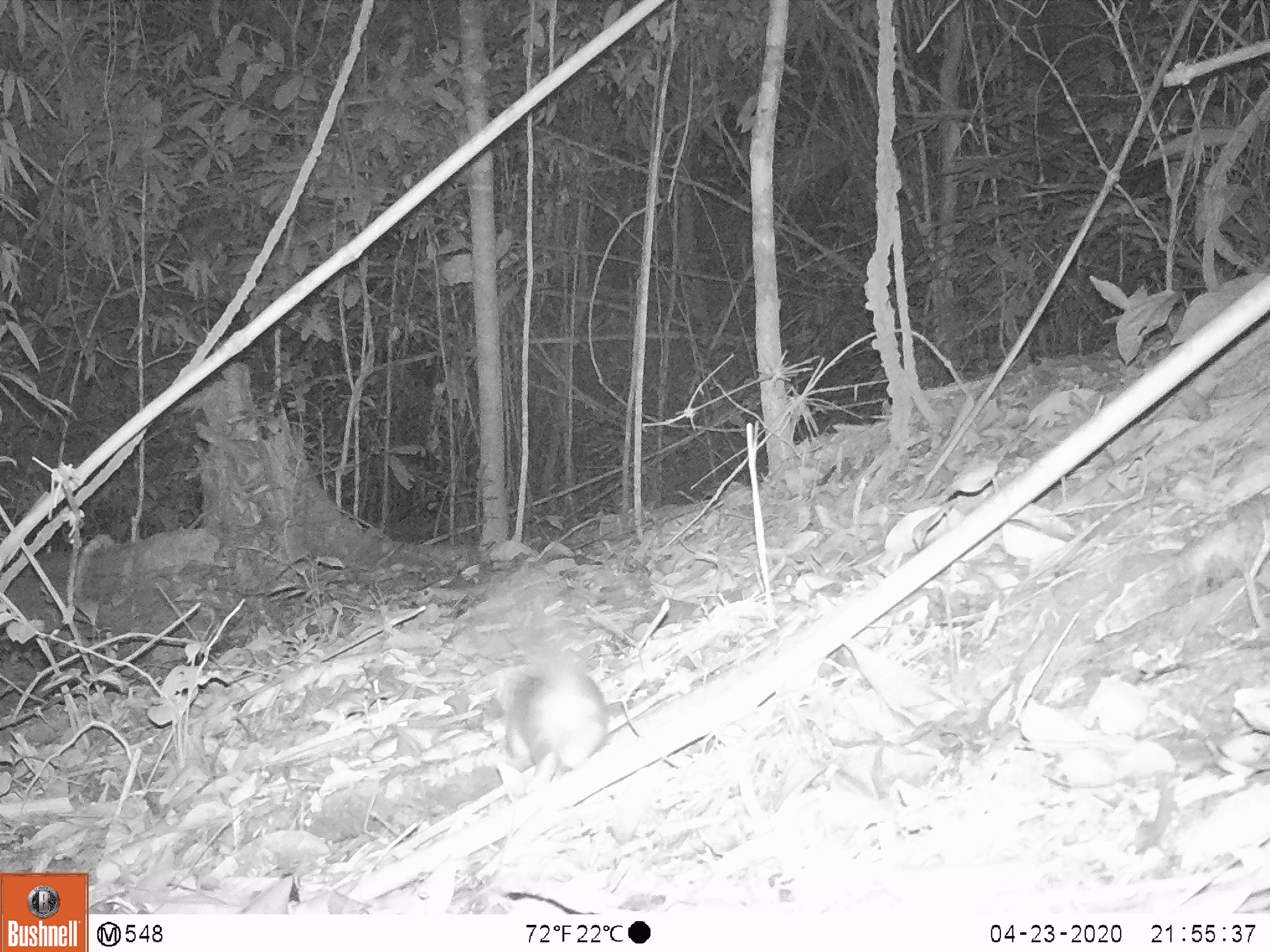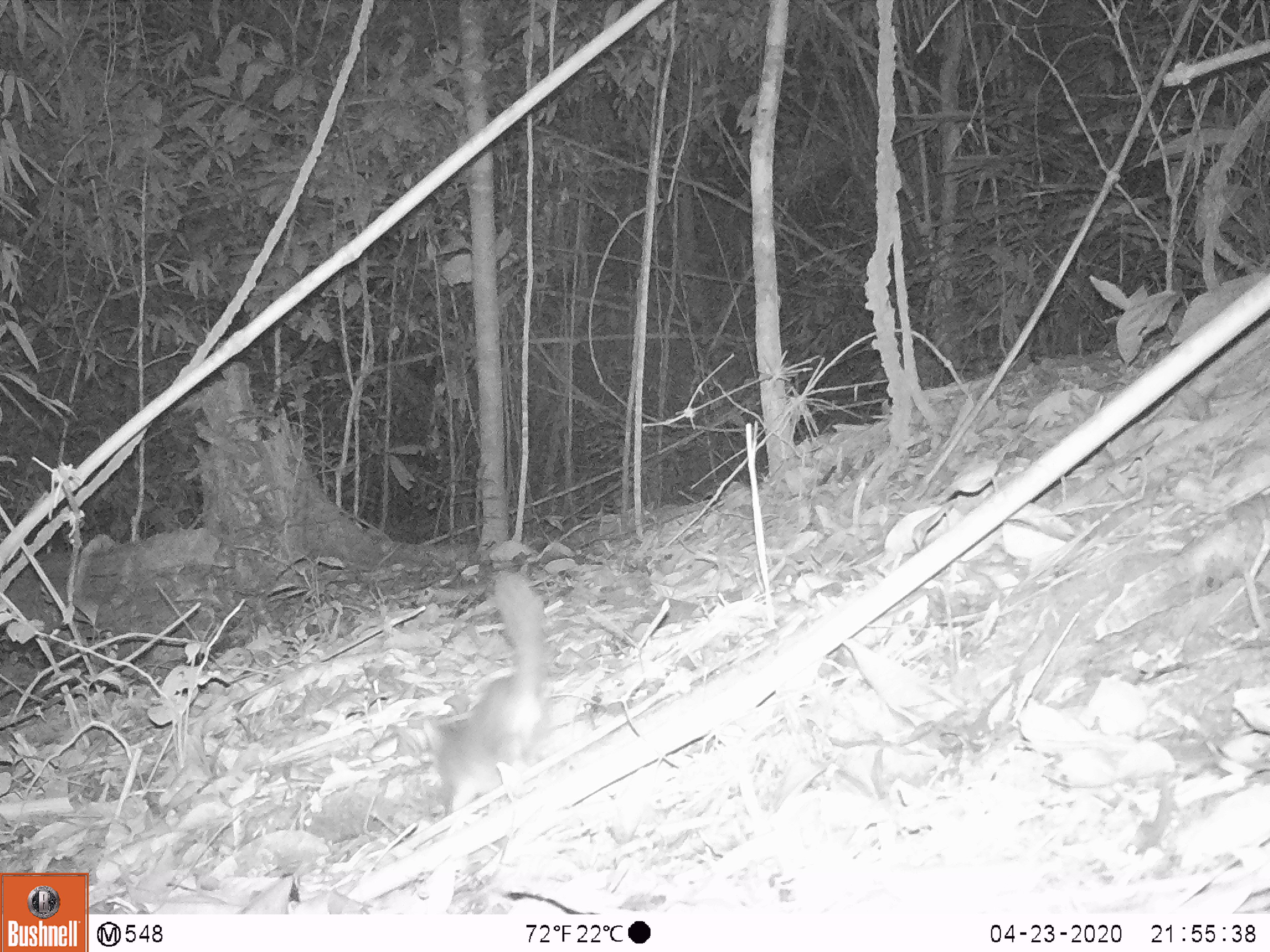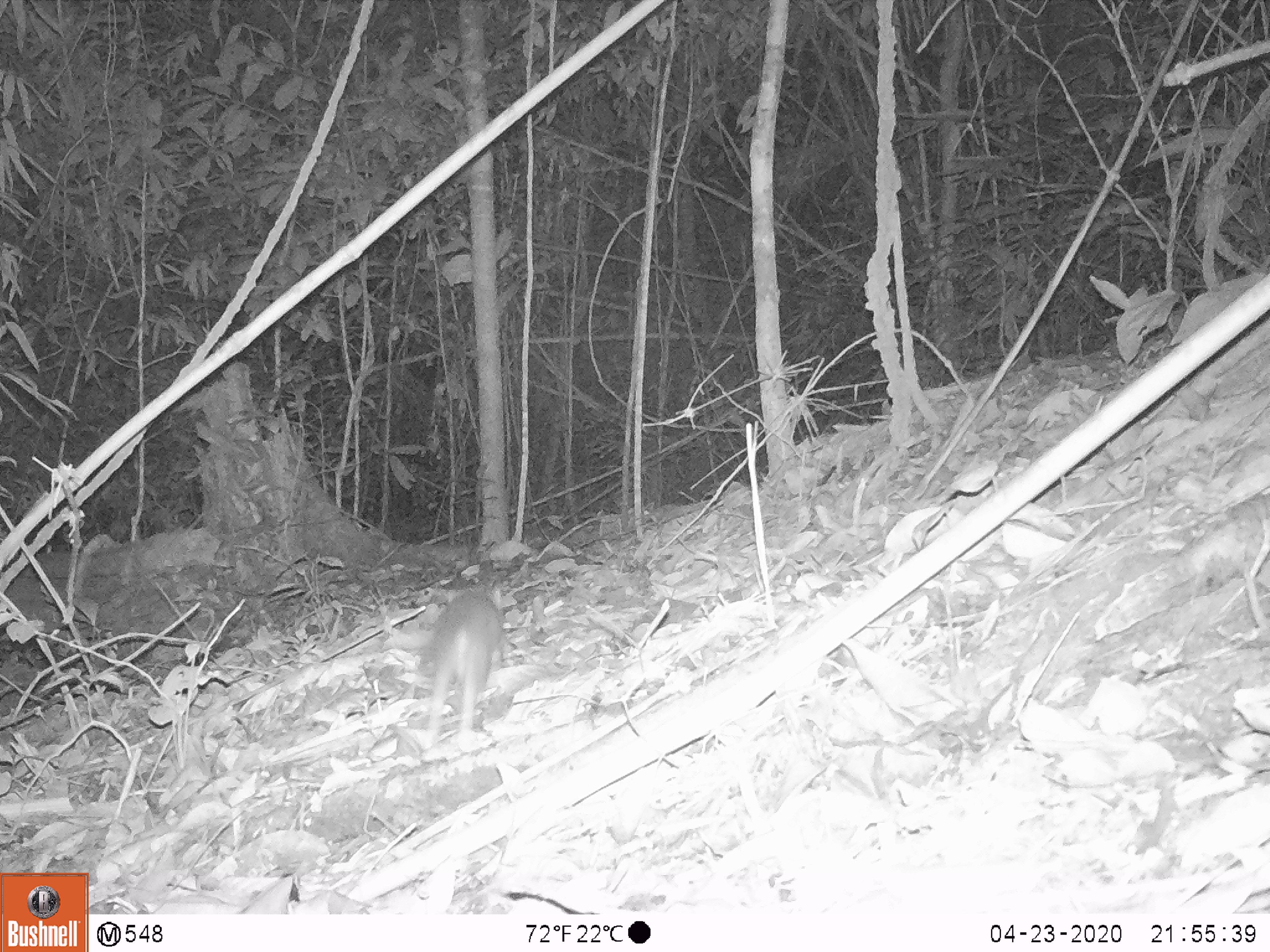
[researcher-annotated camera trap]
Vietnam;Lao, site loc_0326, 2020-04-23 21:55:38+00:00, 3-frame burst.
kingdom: Animalia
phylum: Chordata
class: Mammalia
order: Carnivora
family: Mustelidae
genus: Melogale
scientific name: Melogale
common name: ferret badger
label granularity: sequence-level